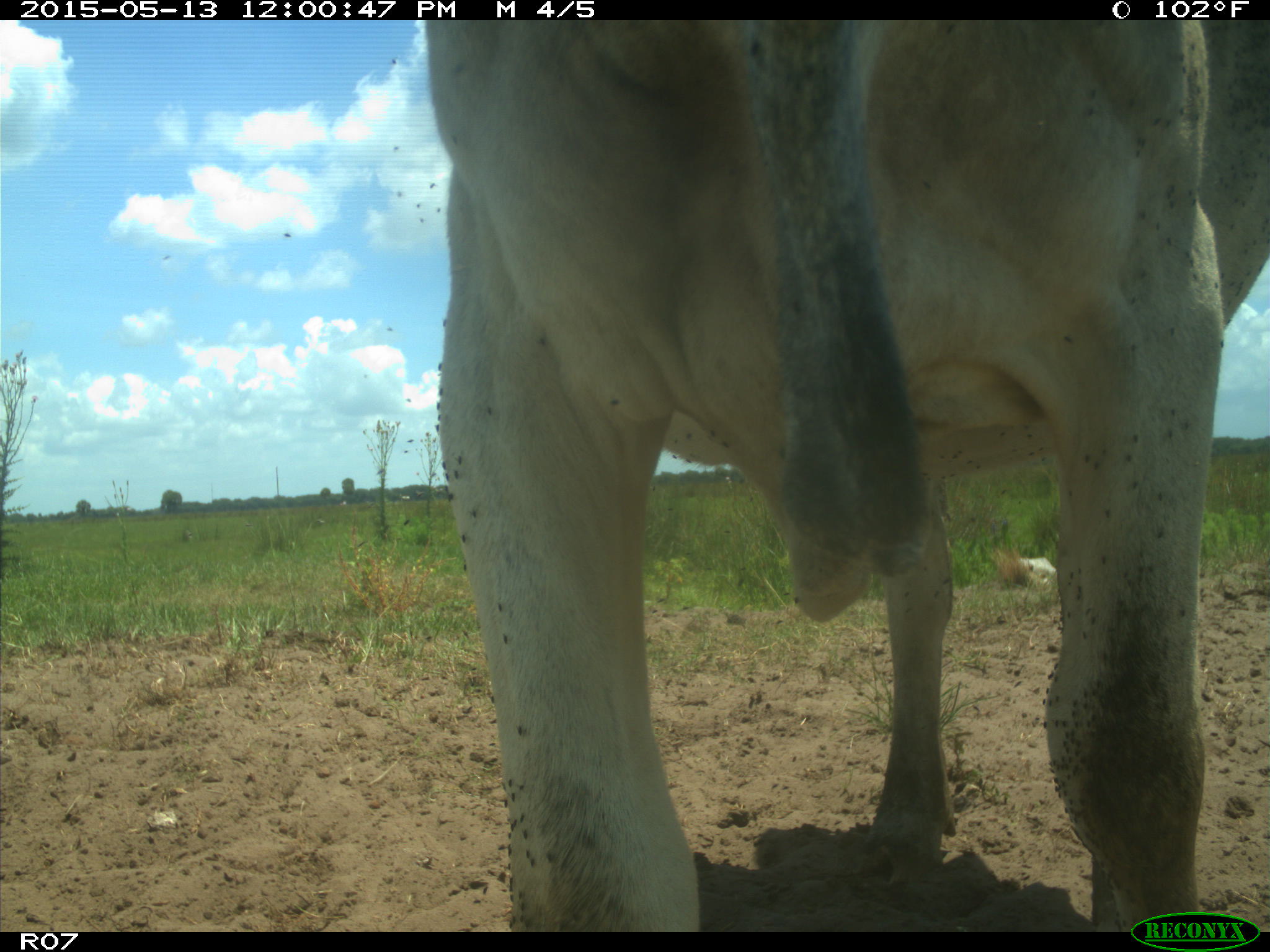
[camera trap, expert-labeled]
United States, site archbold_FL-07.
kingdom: Animalia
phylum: Chordata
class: Mammalia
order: Artiodactyla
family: Bovidae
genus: Bos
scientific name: Bos taurus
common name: domestic cow